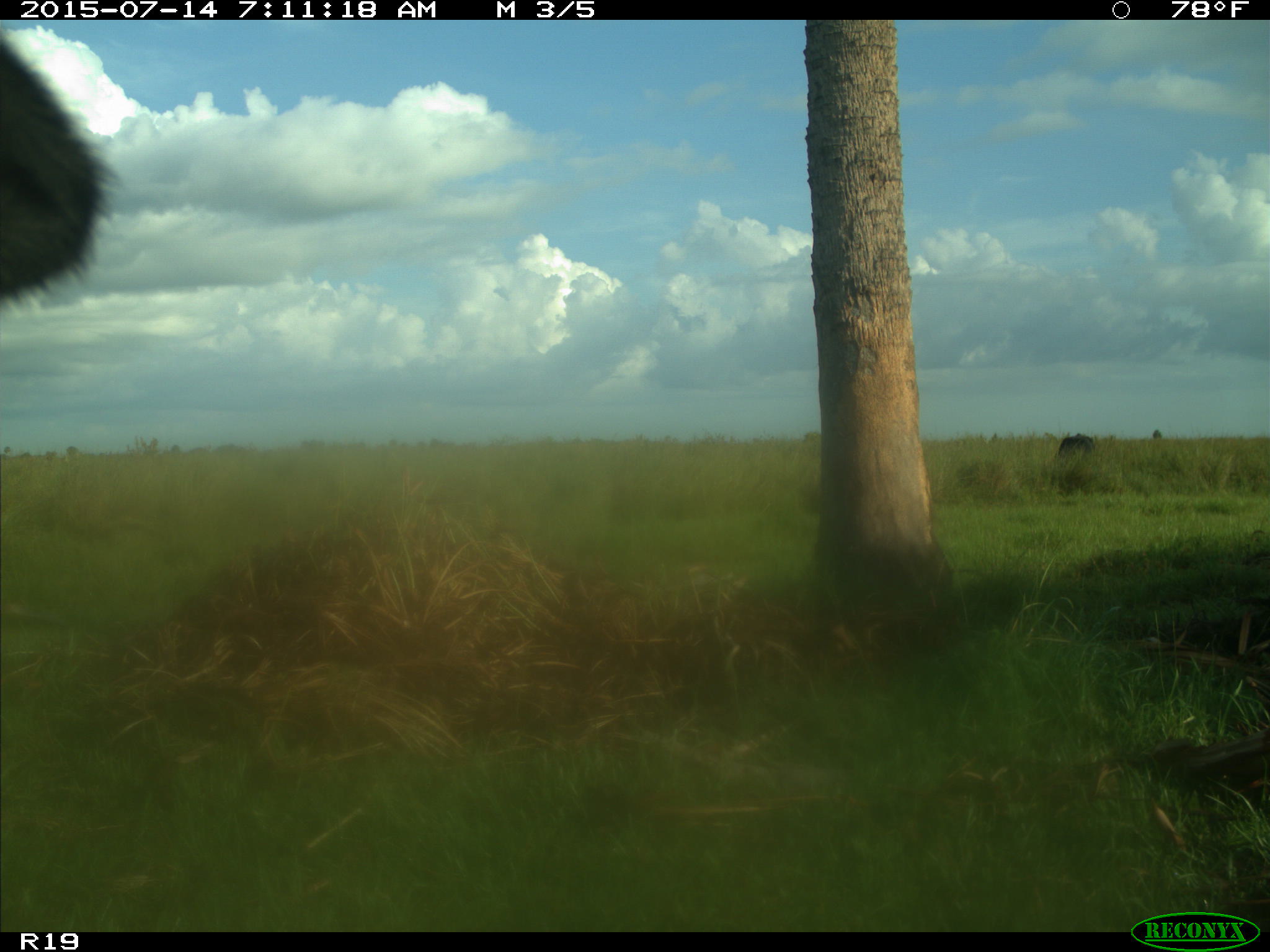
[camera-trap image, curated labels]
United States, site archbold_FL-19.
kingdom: Animalia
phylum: Chordata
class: Mammalia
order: Artiodactyla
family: Bovidae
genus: Bos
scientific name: Bos taurus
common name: domestic cow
Bos taurus (domestic cow).